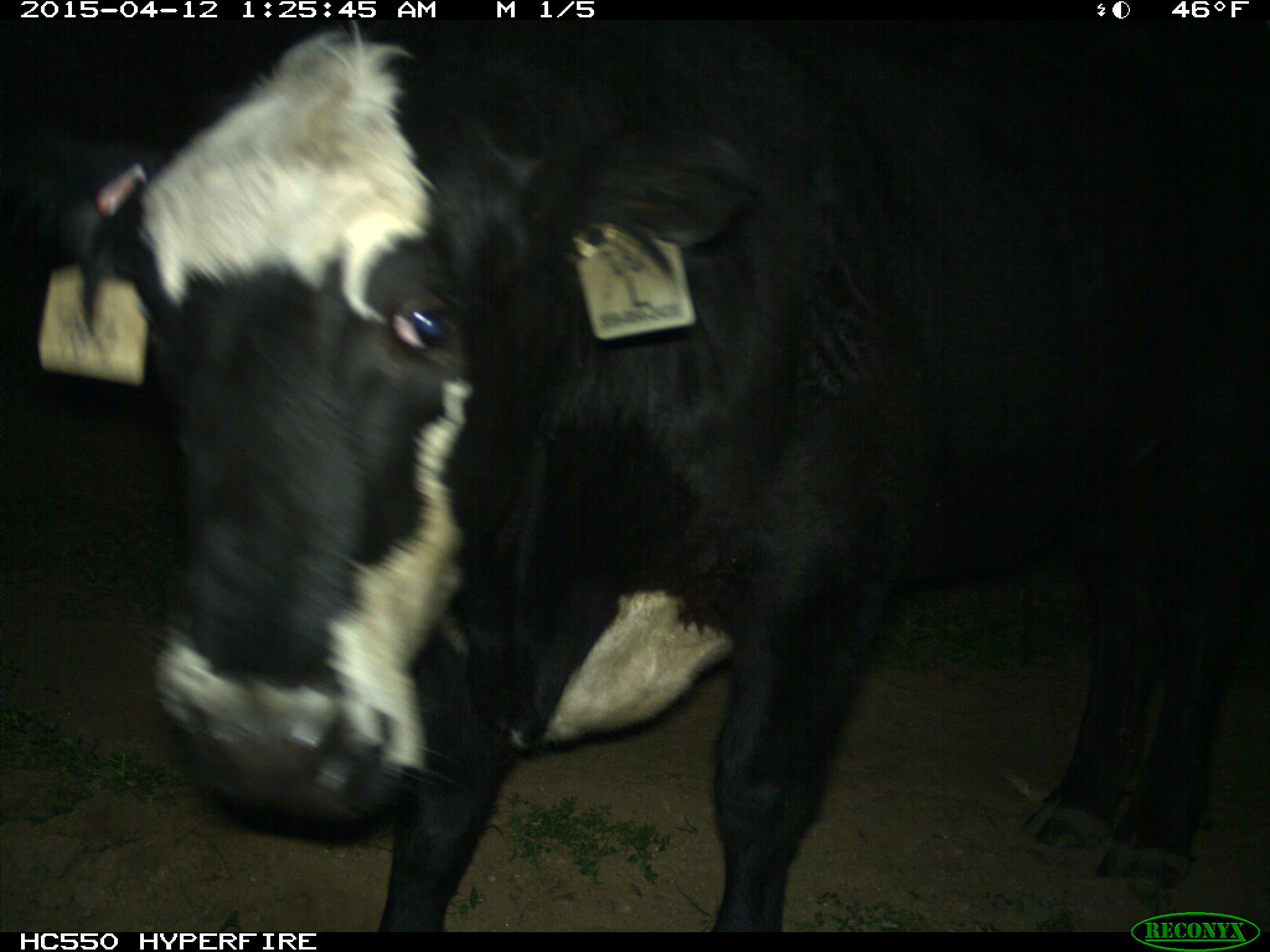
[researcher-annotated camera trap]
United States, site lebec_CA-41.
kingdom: Animalia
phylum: Chordata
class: Mammalia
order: Artiodactyla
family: Bovidae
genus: Bos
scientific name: Bos taurus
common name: domestic cow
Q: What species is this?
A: Bos taurus (domestic cow).